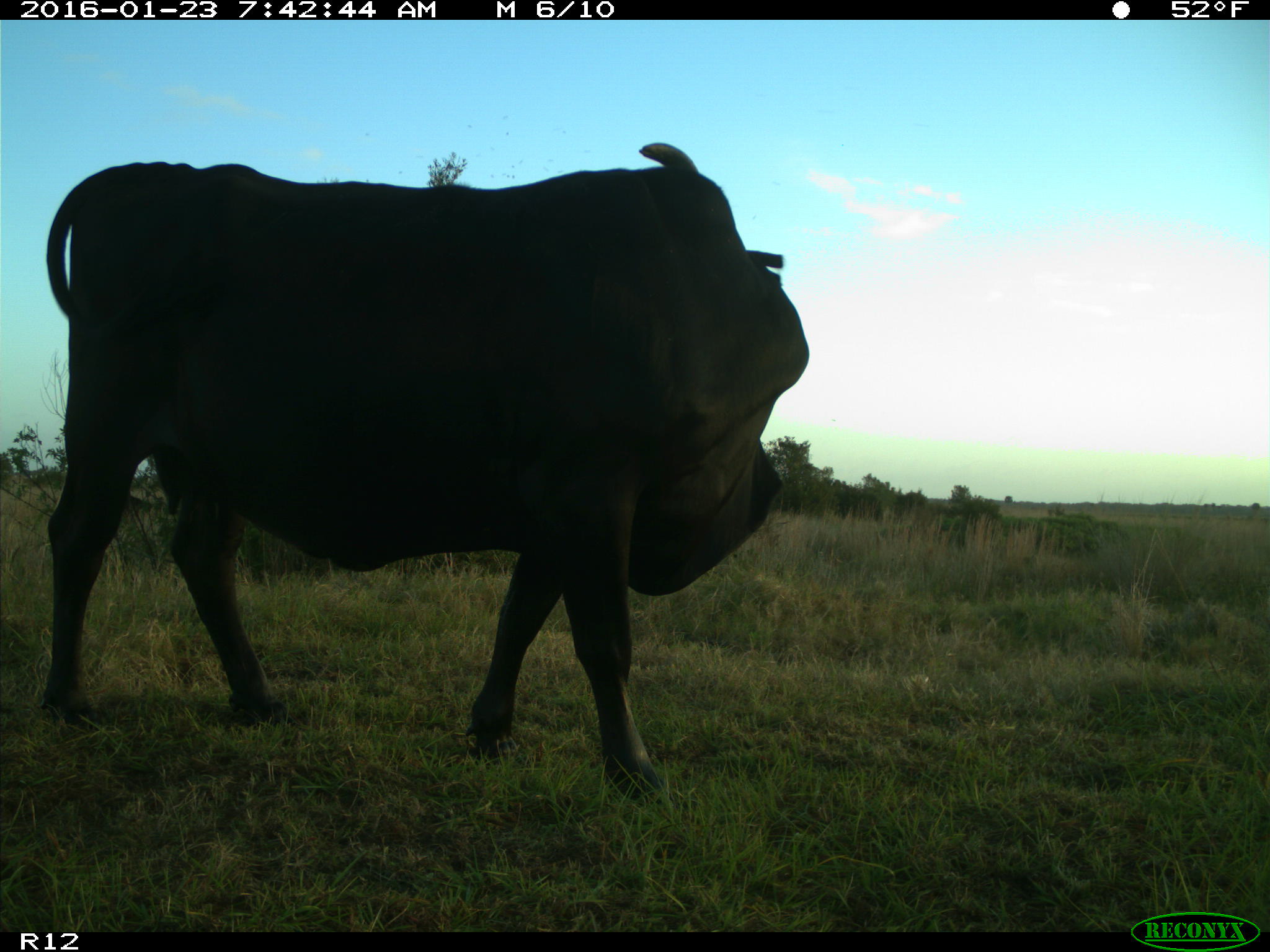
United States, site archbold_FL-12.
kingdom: Animalia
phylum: Chordata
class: Mammalia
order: Artiodactyla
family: Bovidae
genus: Bos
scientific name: Bos taurus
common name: domestic cow